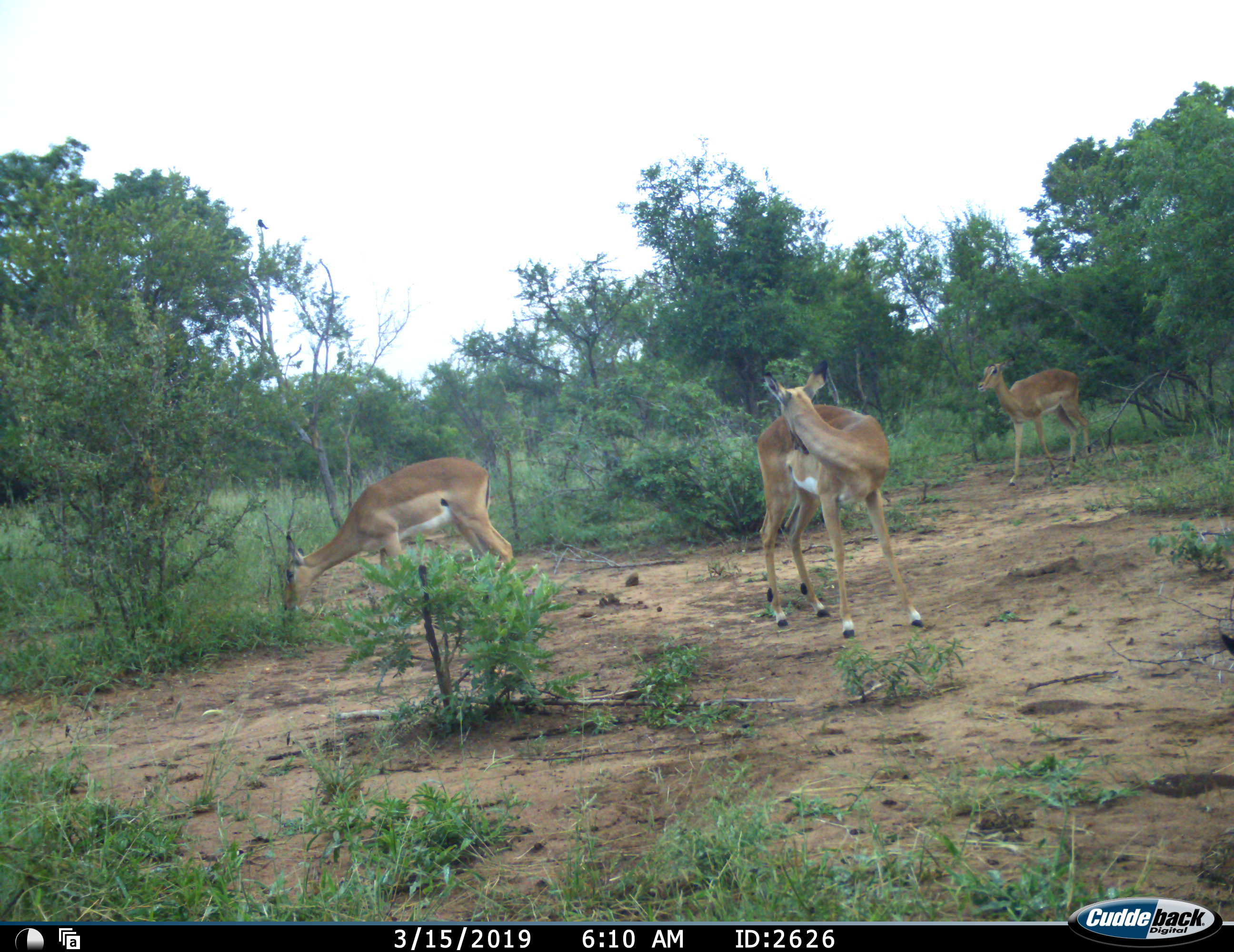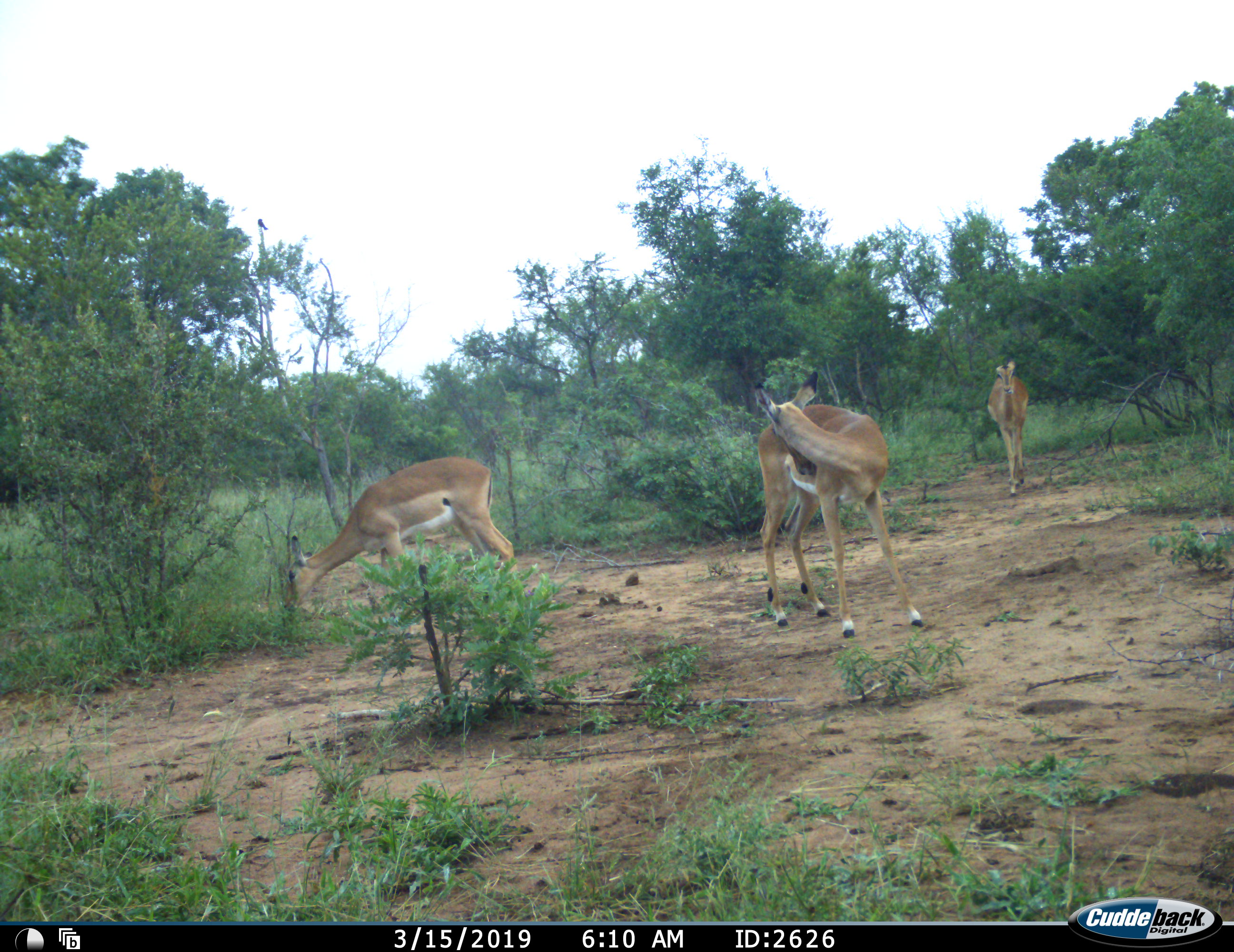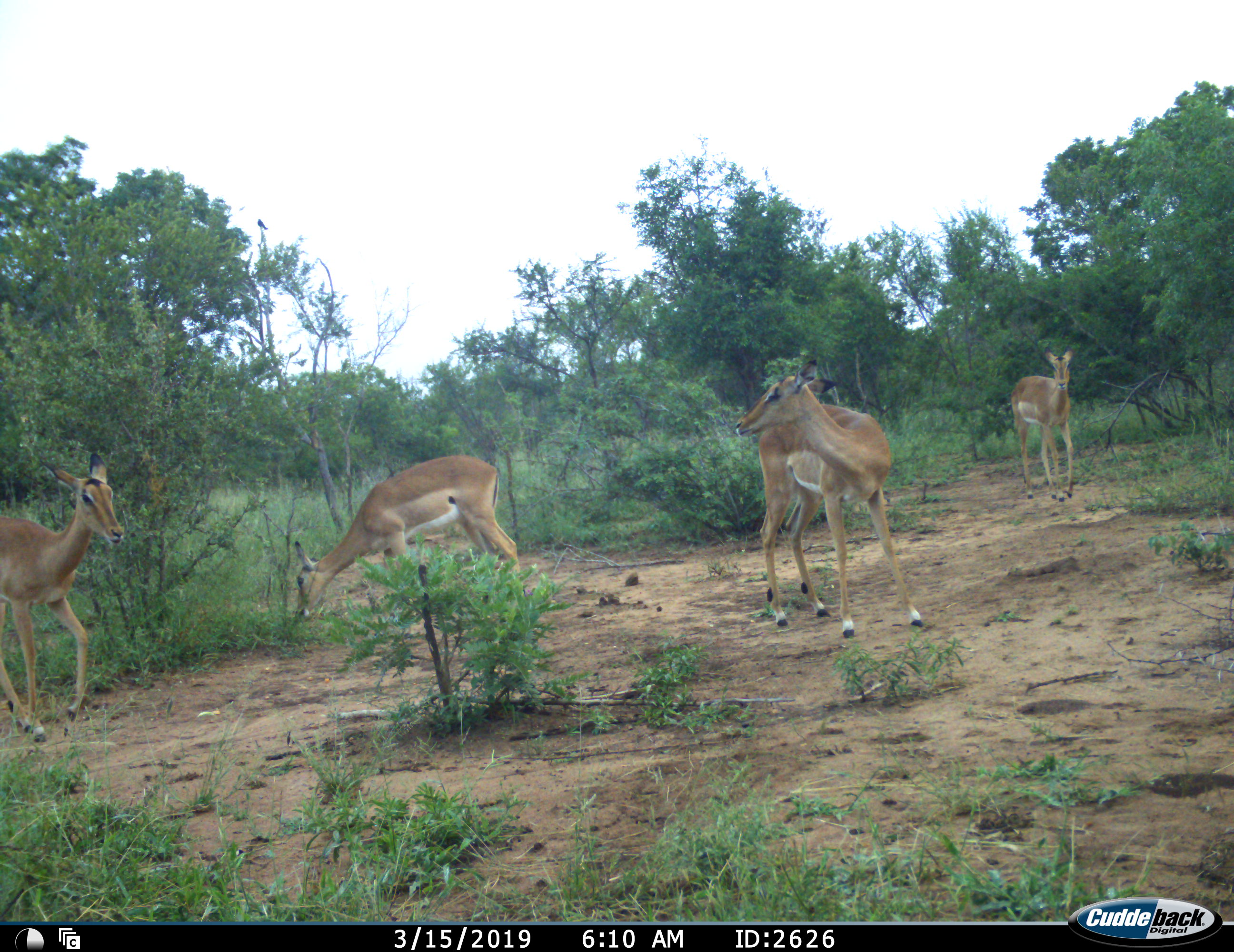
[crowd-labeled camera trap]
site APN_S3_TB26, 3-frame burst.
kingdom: Animalia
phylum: Chordata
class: Mammalia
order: Artiodactyla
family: Bovidae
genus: Aepyceros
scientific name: Aepyceros melampus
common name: impala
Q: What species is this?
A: Impala (Aepyceros melampus).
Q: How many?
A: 4.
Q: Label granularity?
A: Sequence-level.